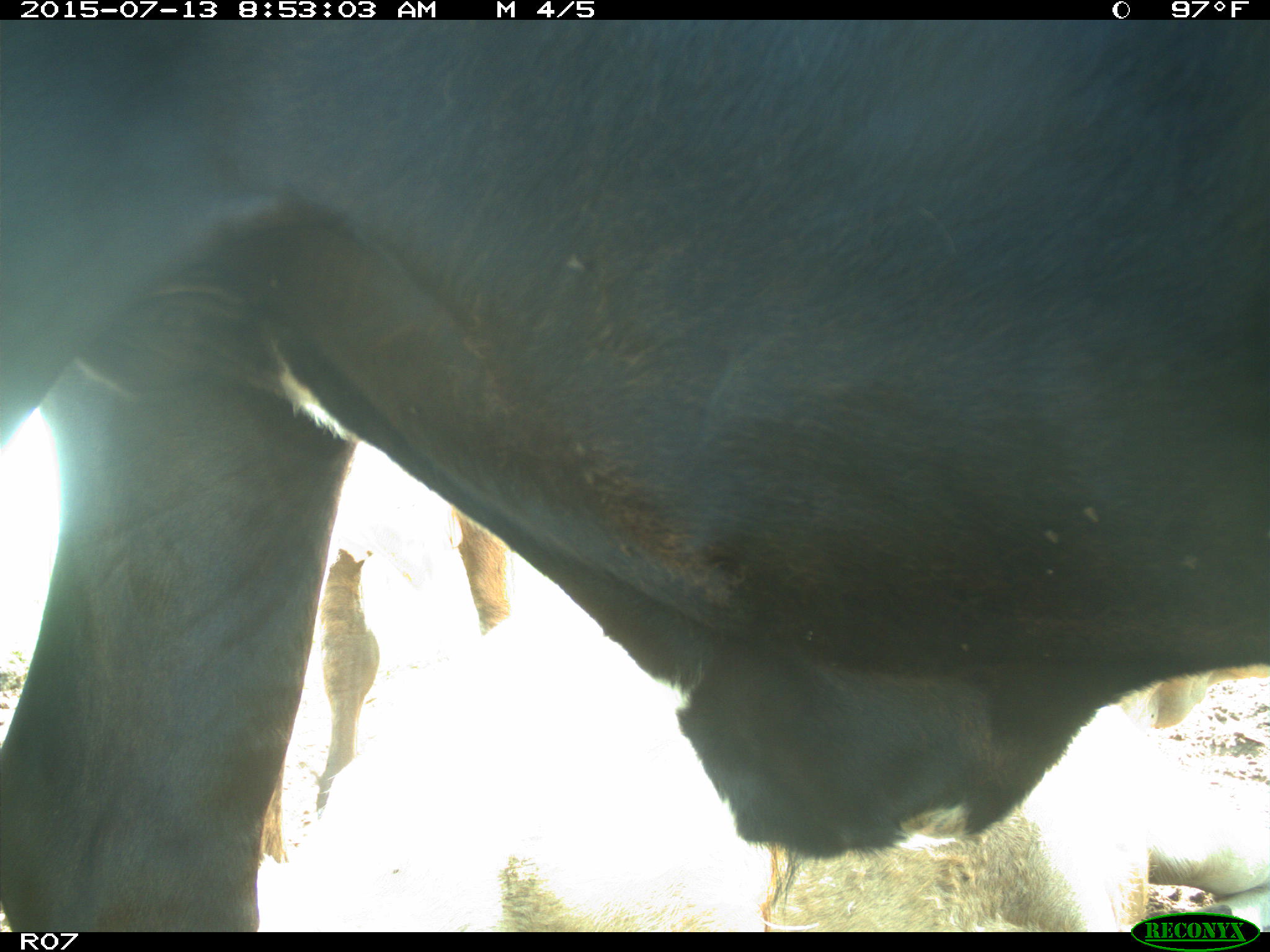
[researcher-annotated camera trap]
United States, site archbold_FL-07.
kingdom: Animalia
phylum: Chordata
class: Mammalia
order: Artiodactyla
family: Bovidae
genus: Bos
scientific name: Bos taurus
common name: domestic cow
Bos taurus (domestic cow).